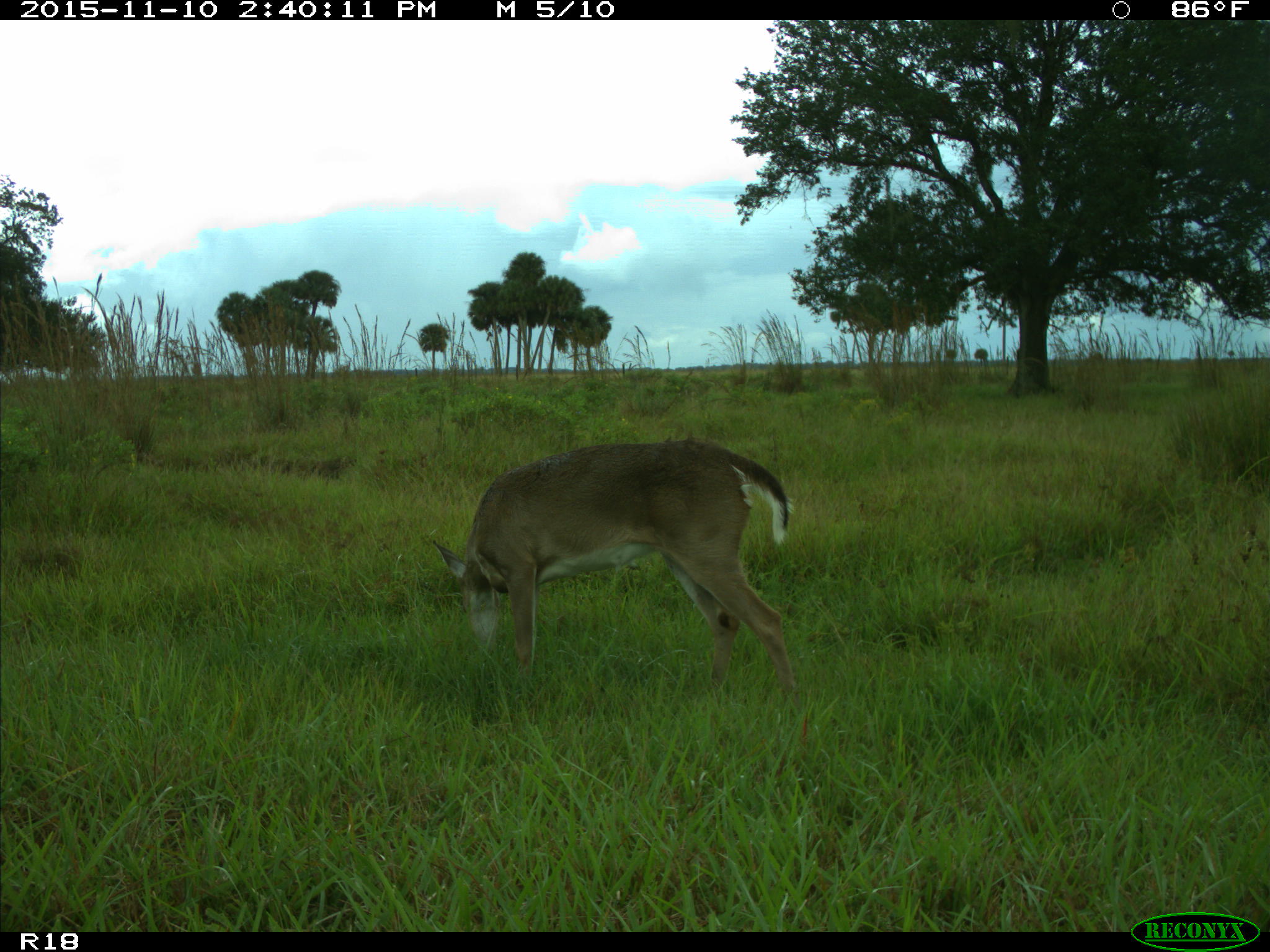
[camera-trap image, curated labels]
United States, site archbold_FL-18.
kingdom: Animalia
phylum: Chordata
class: Mammalia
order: Artiodactyla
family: Cervidae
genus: Odocoileus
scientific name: Odocoileus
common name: deer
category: unidentified deer